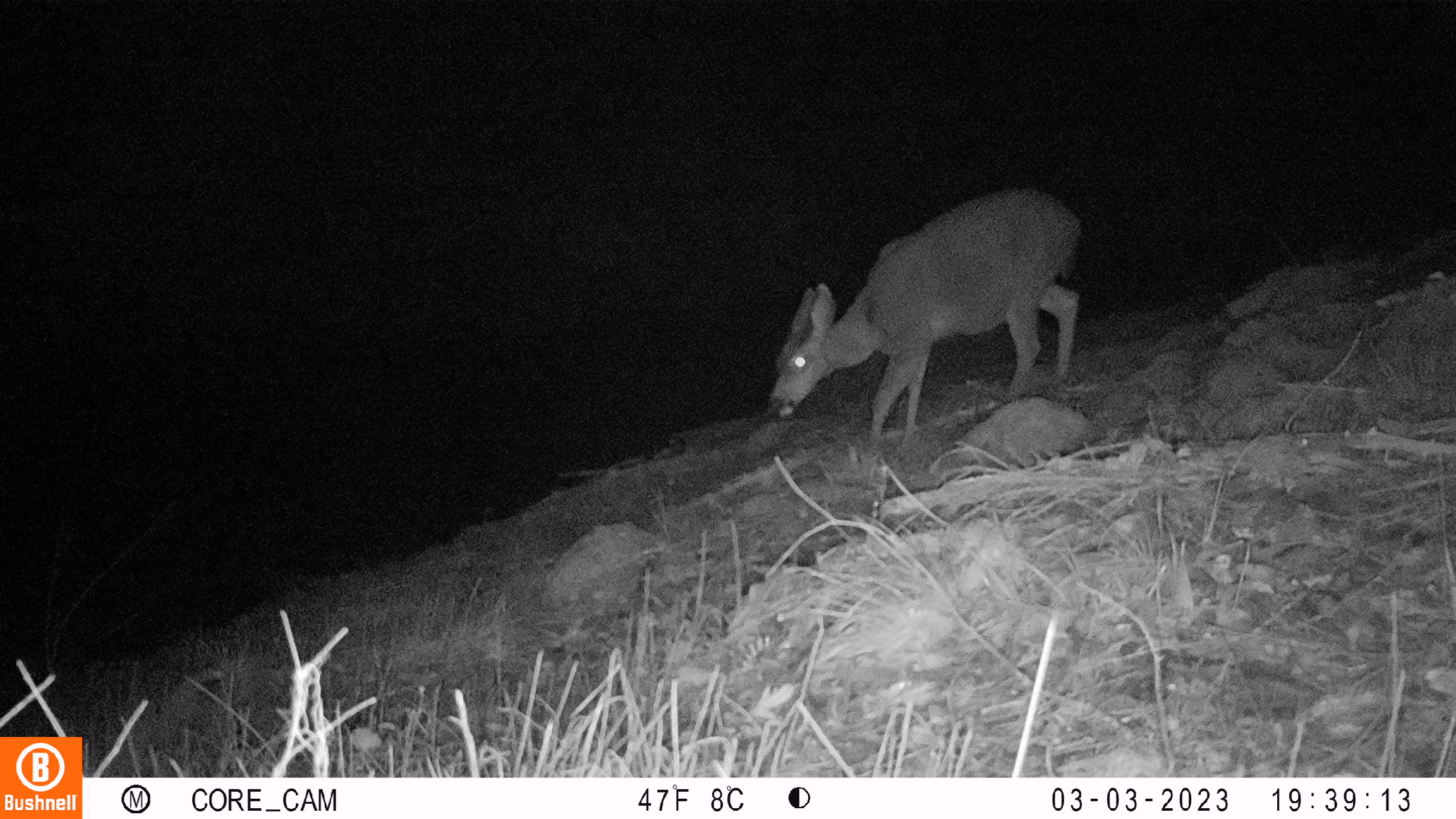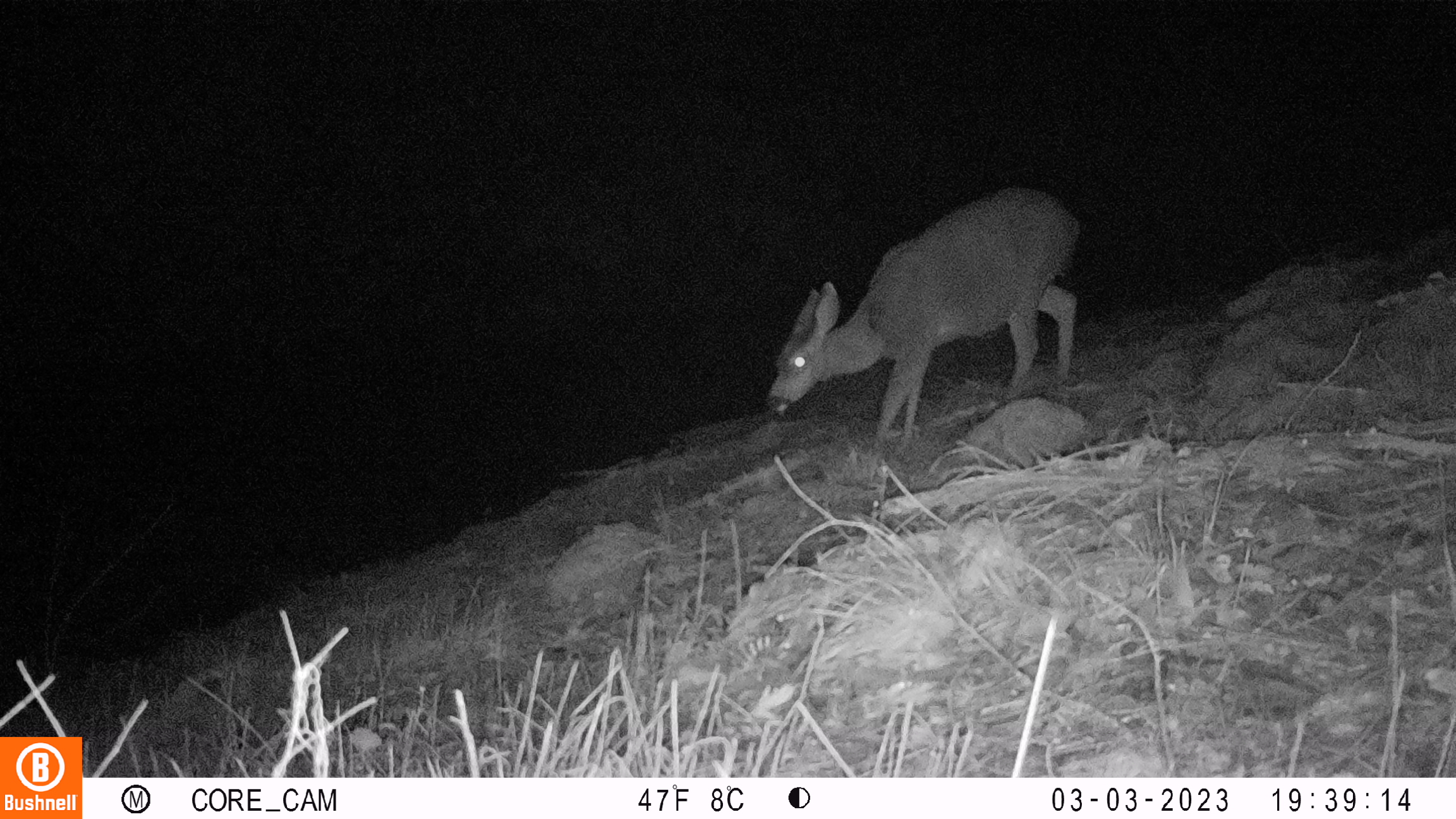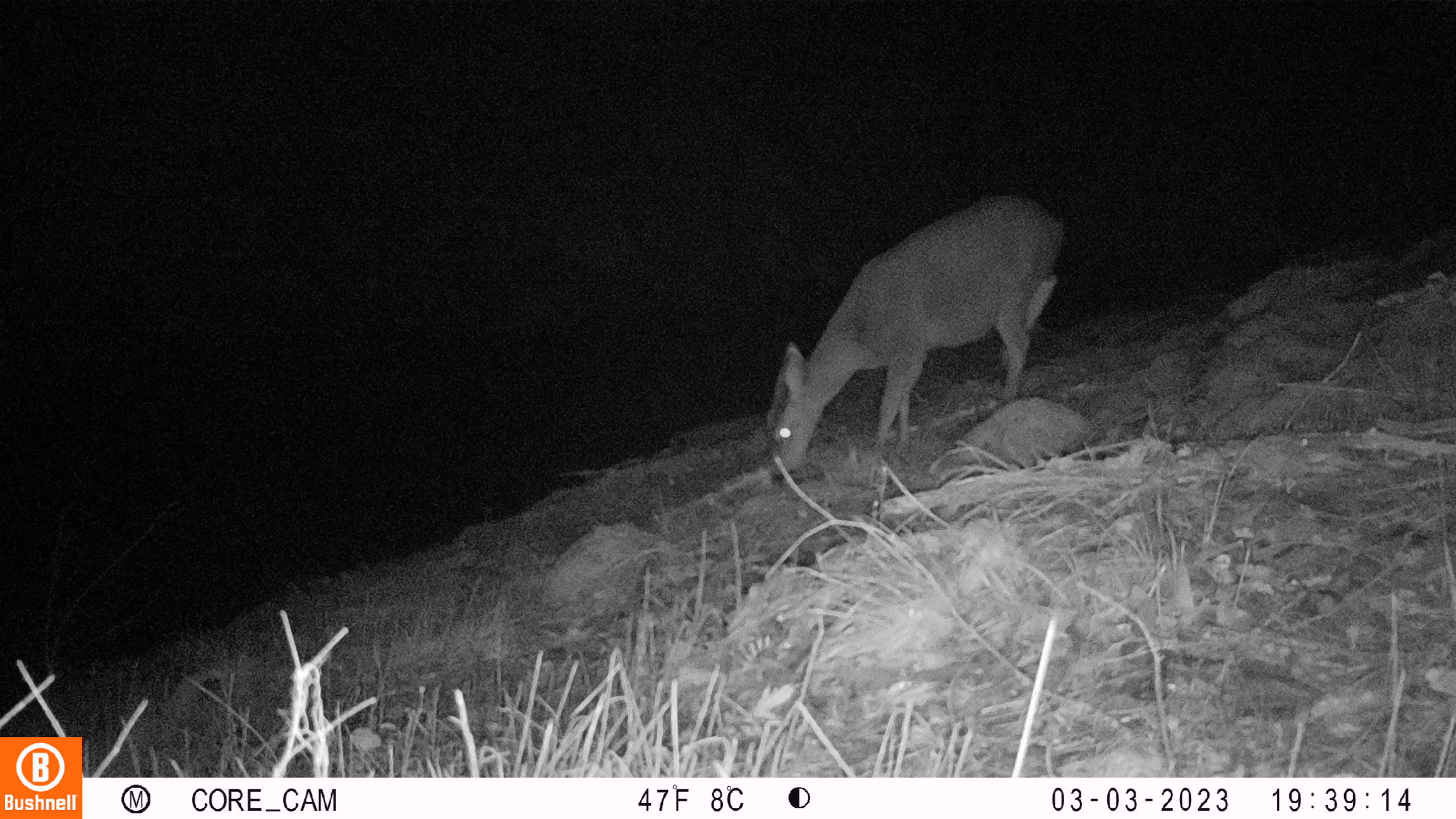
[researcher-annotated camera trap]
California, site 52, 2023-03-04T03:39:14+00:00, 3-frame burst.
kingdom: Animalia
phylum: Chordata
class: Mammalia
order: Artiodactyla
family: Cervidae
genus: Odocoileus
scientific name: Odocoileus hemionus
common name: mule deer